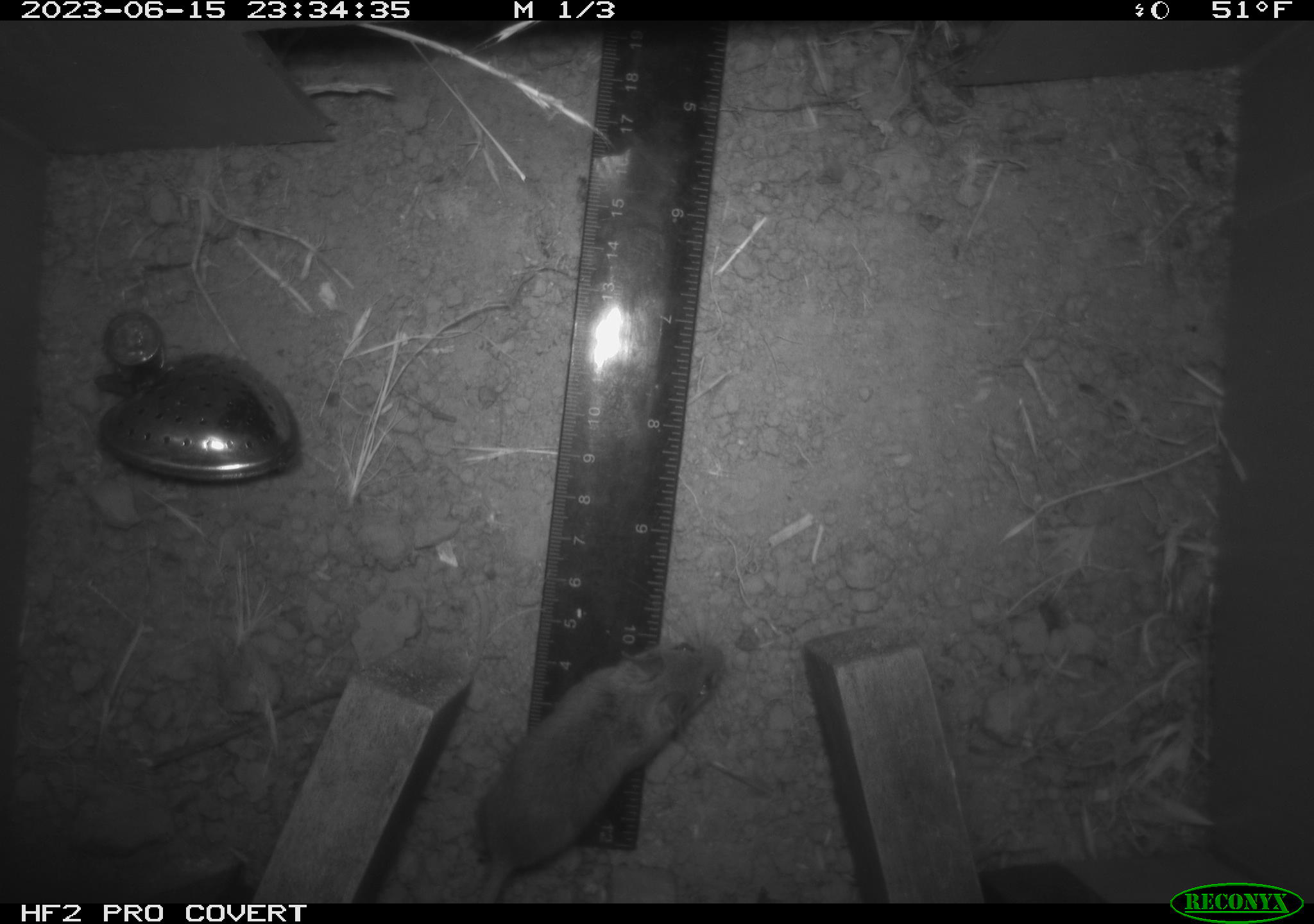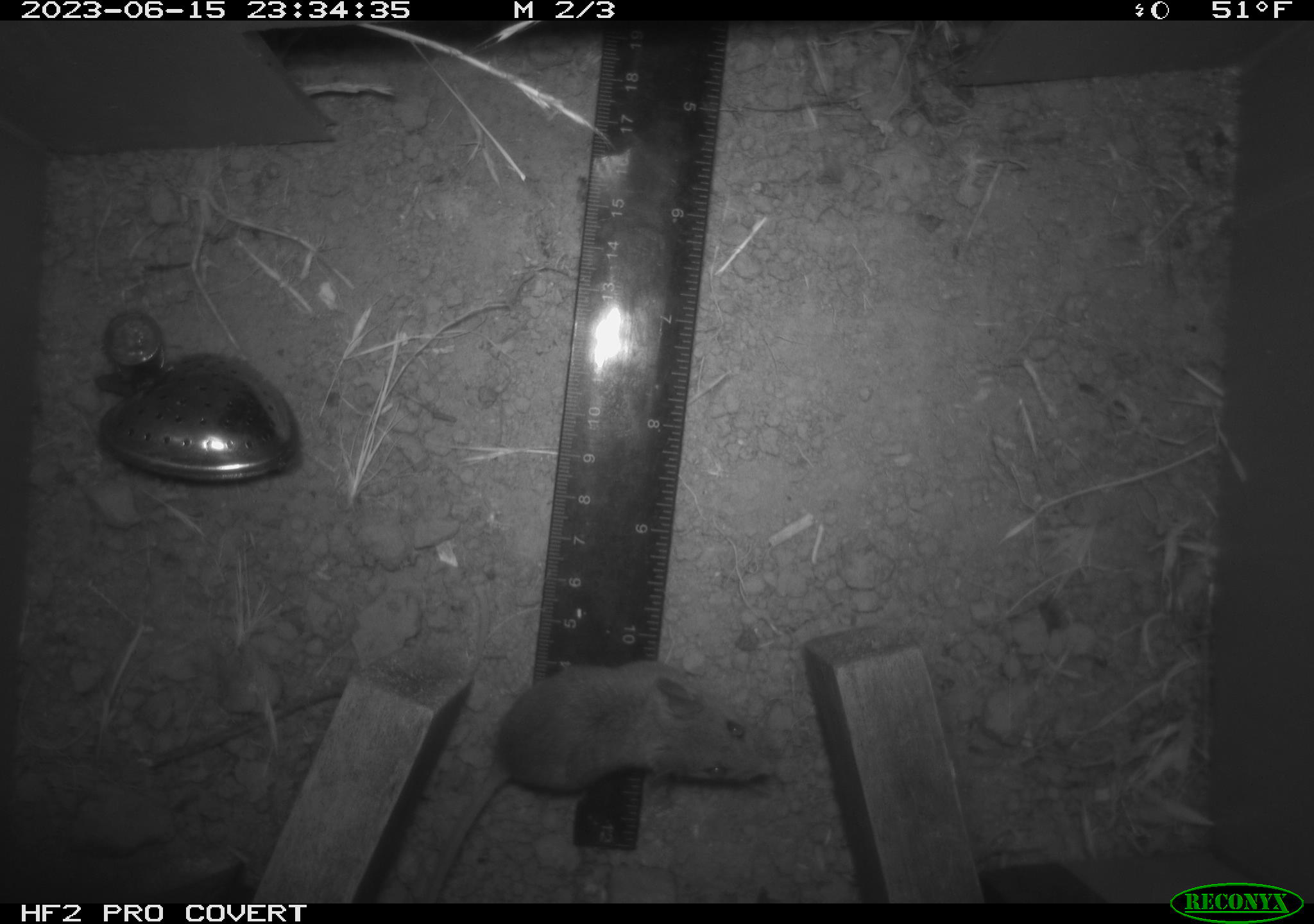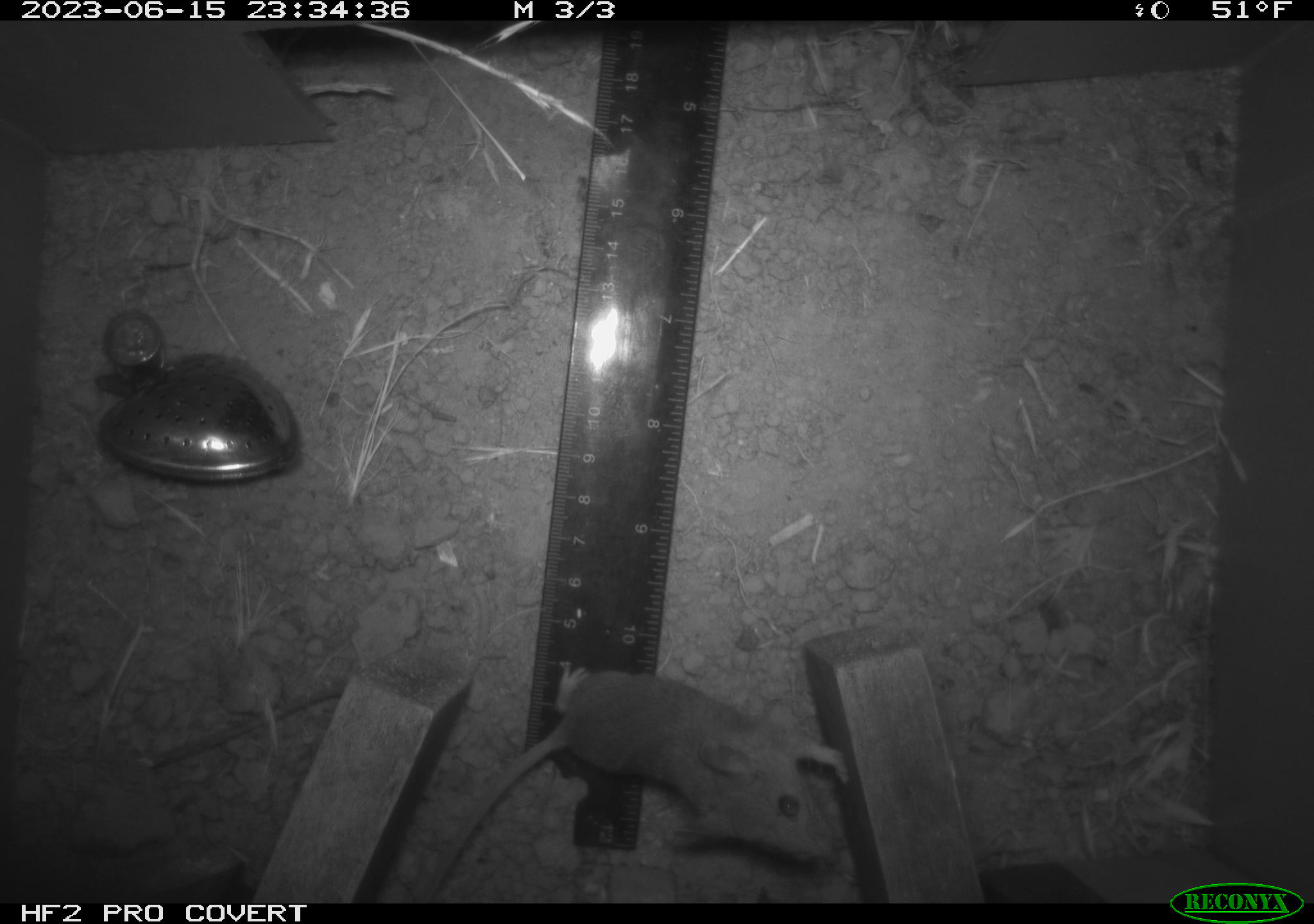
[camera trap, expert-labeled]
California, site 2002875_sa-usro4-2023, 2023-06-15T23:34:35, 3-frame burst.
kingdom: Animalia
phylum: Chordata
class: Mammalia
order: Rodentia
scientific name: Rodentia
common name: mouse species